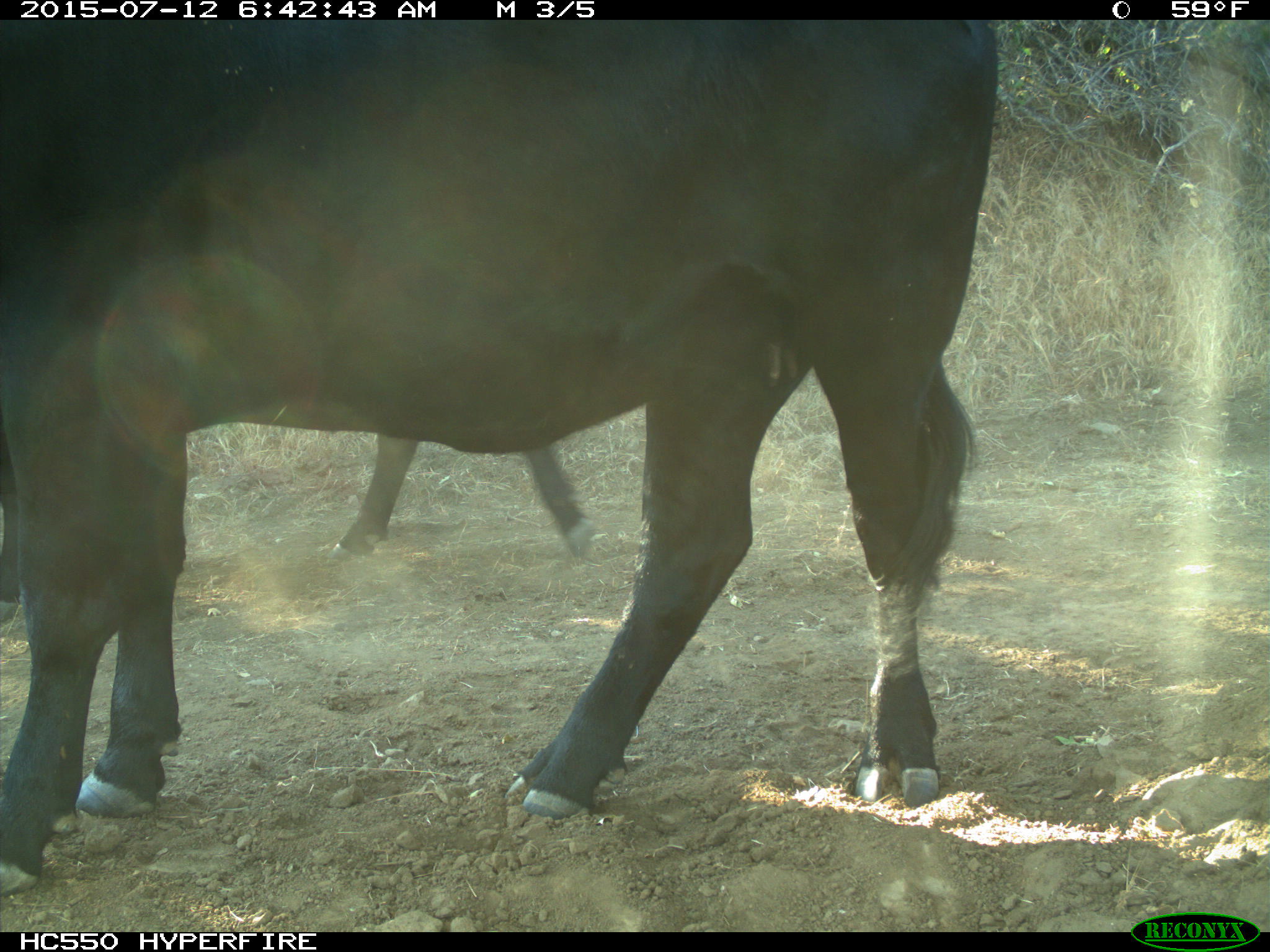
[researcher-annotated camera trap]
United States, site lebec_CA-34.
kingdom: Animalia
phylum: Chordata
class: Mammalia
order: Artiodactyla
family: Bovidae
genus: Bos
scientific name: Bos taurus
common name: domestic cow